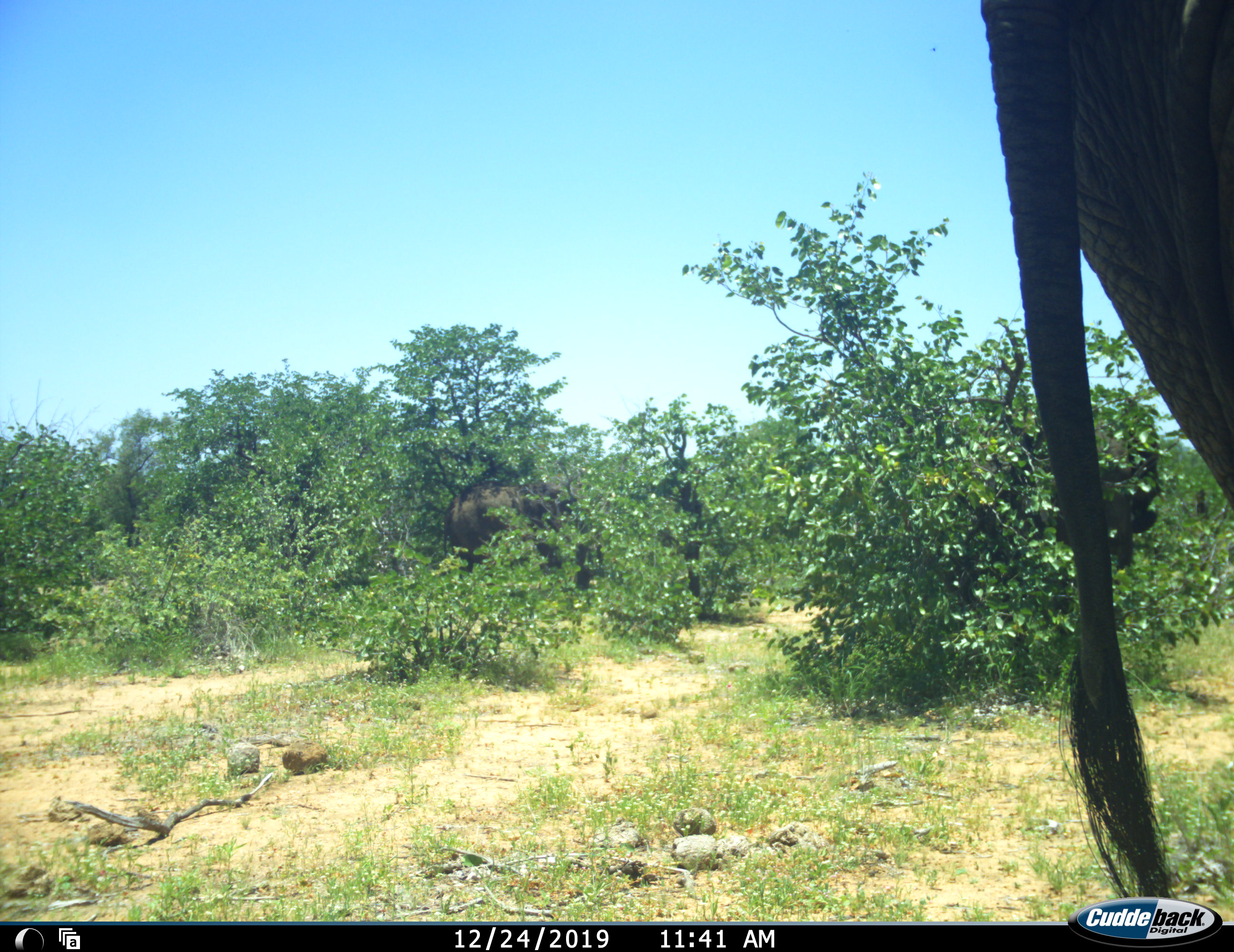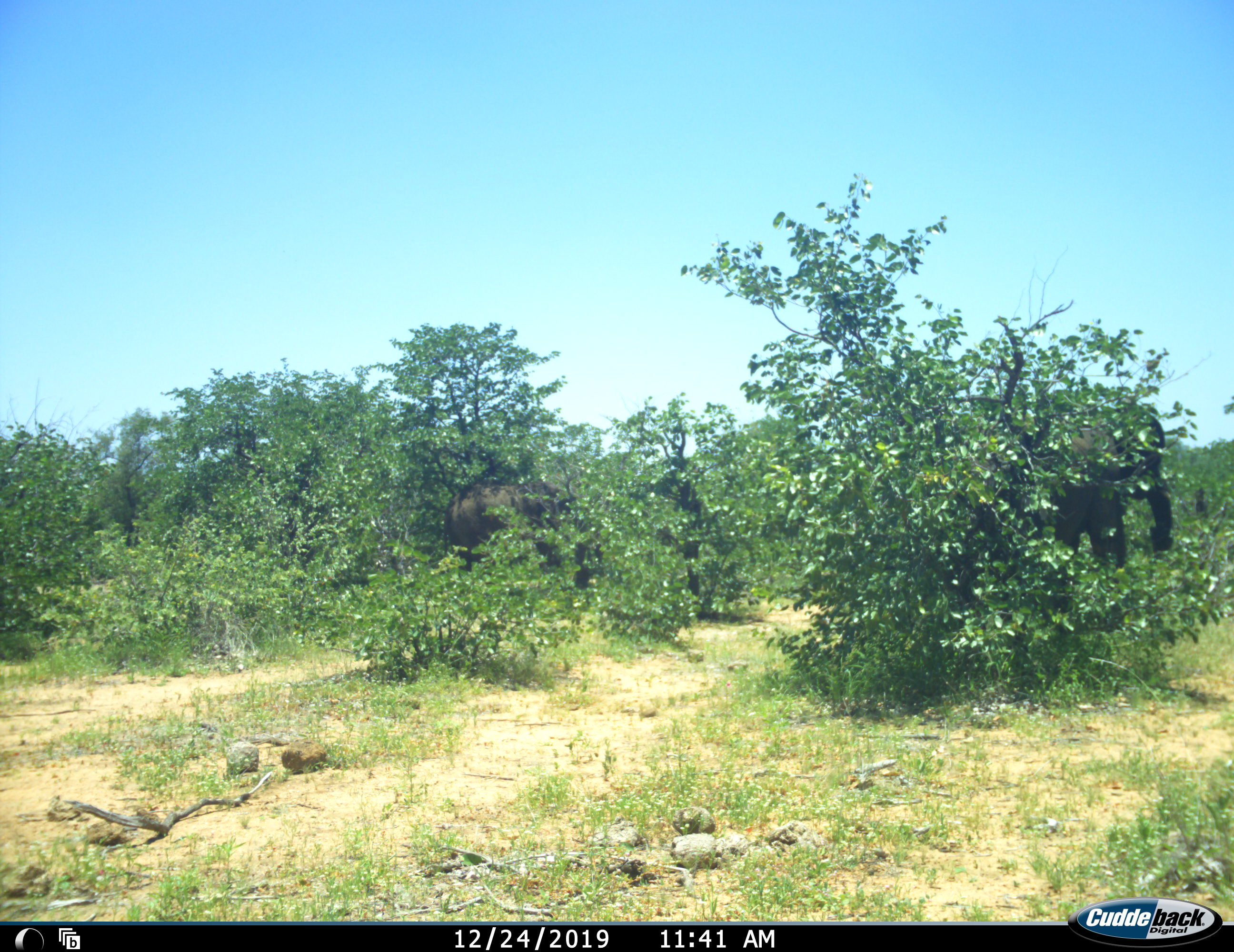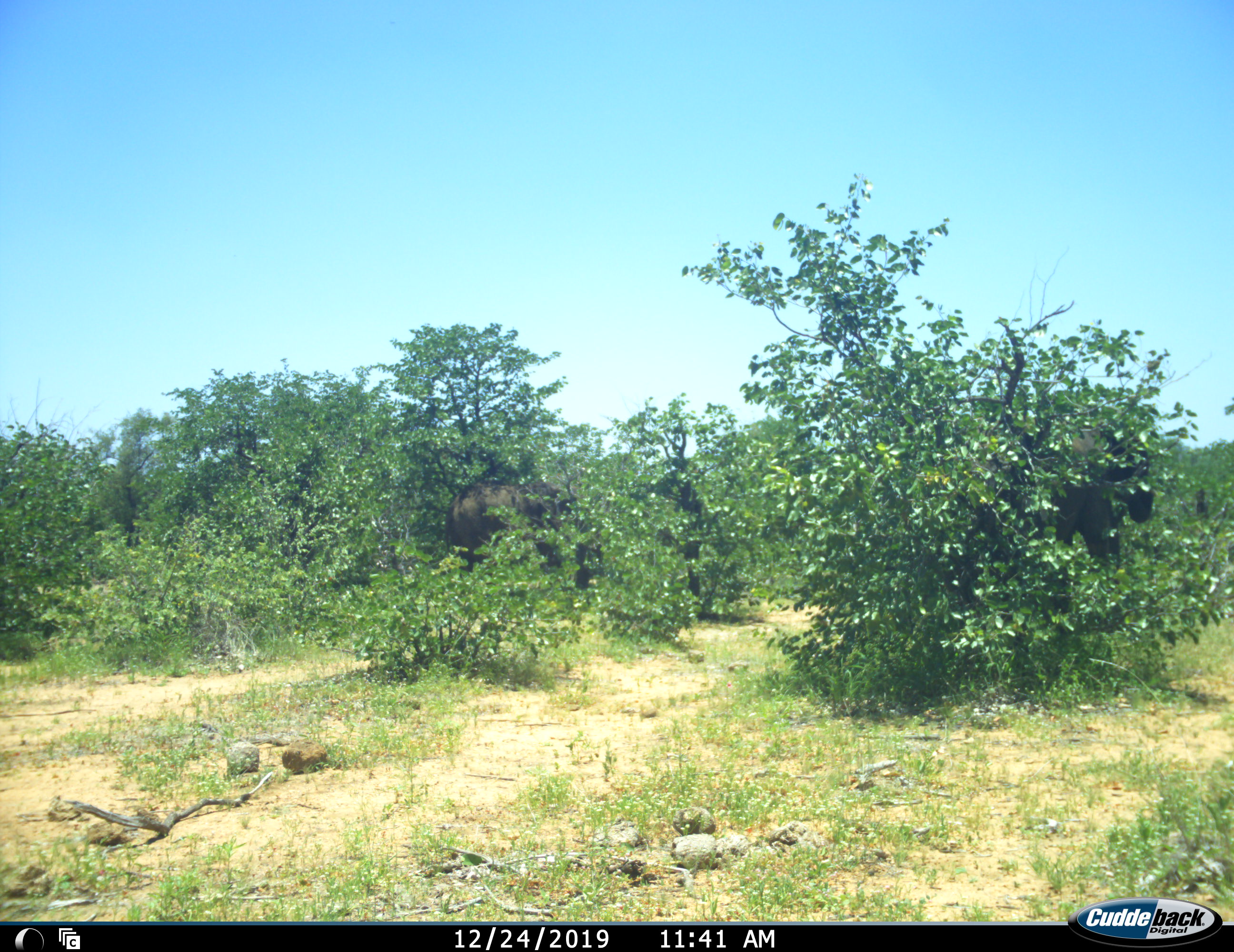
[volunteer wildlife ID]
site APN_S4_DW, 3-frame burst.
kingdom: Animalia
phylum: Chordata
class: Mammalia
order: Proboscidea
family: Elephantidae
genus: Loxodonta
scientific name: Loxodonta africana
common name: african bush elephant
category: elephant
Elephant (african bush elephant) (Loxodonta africana), count 3. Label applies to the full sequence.